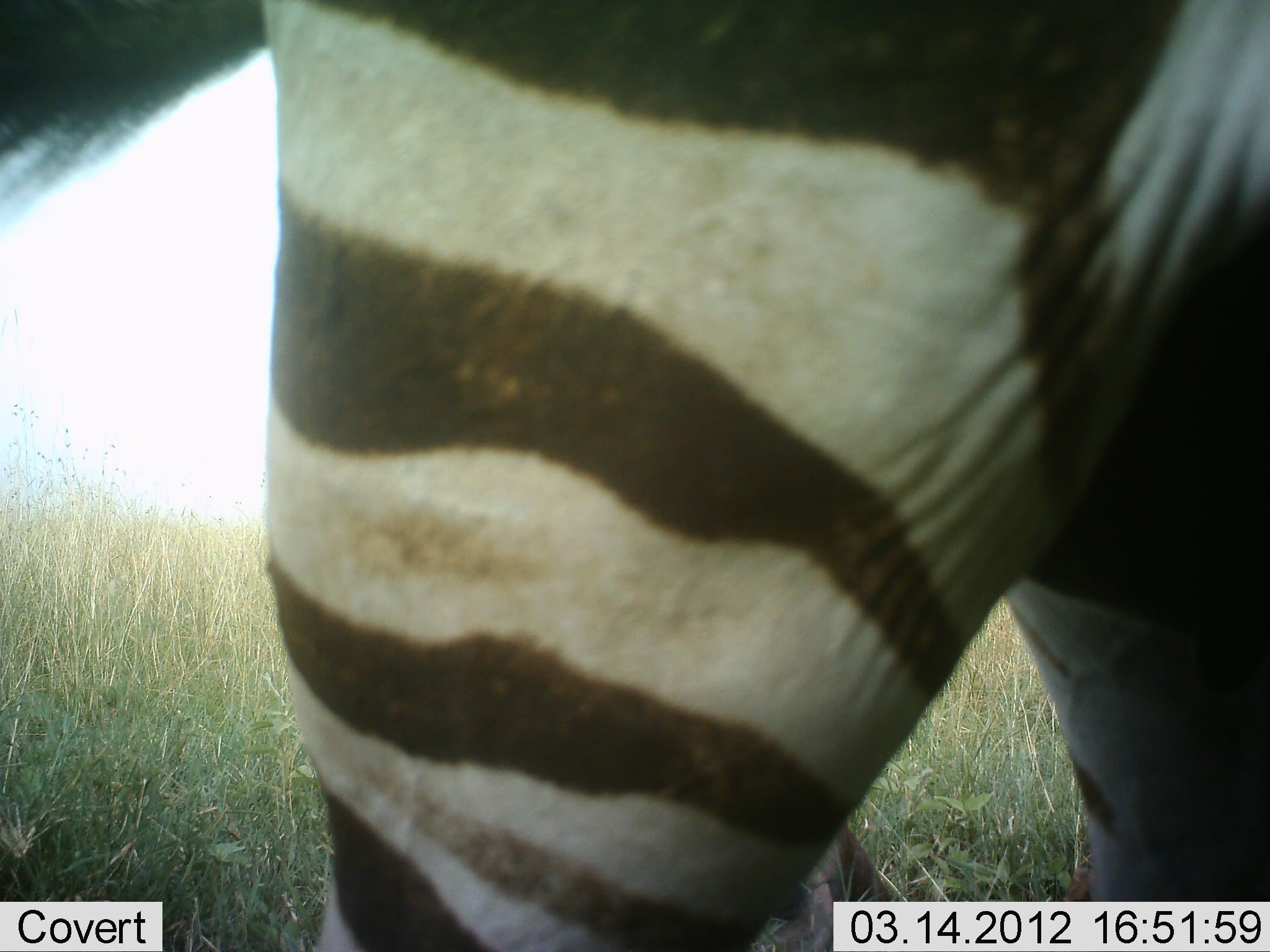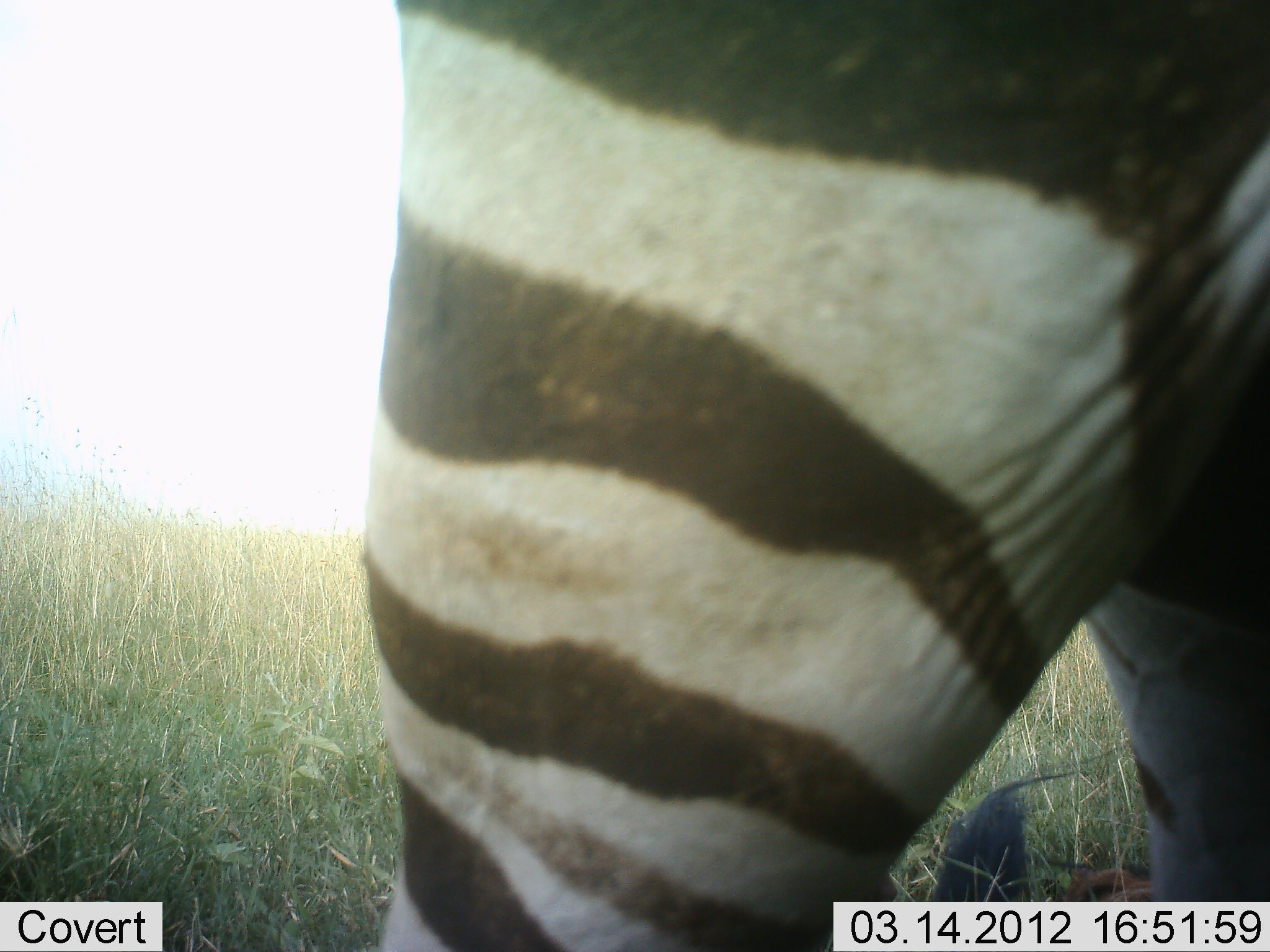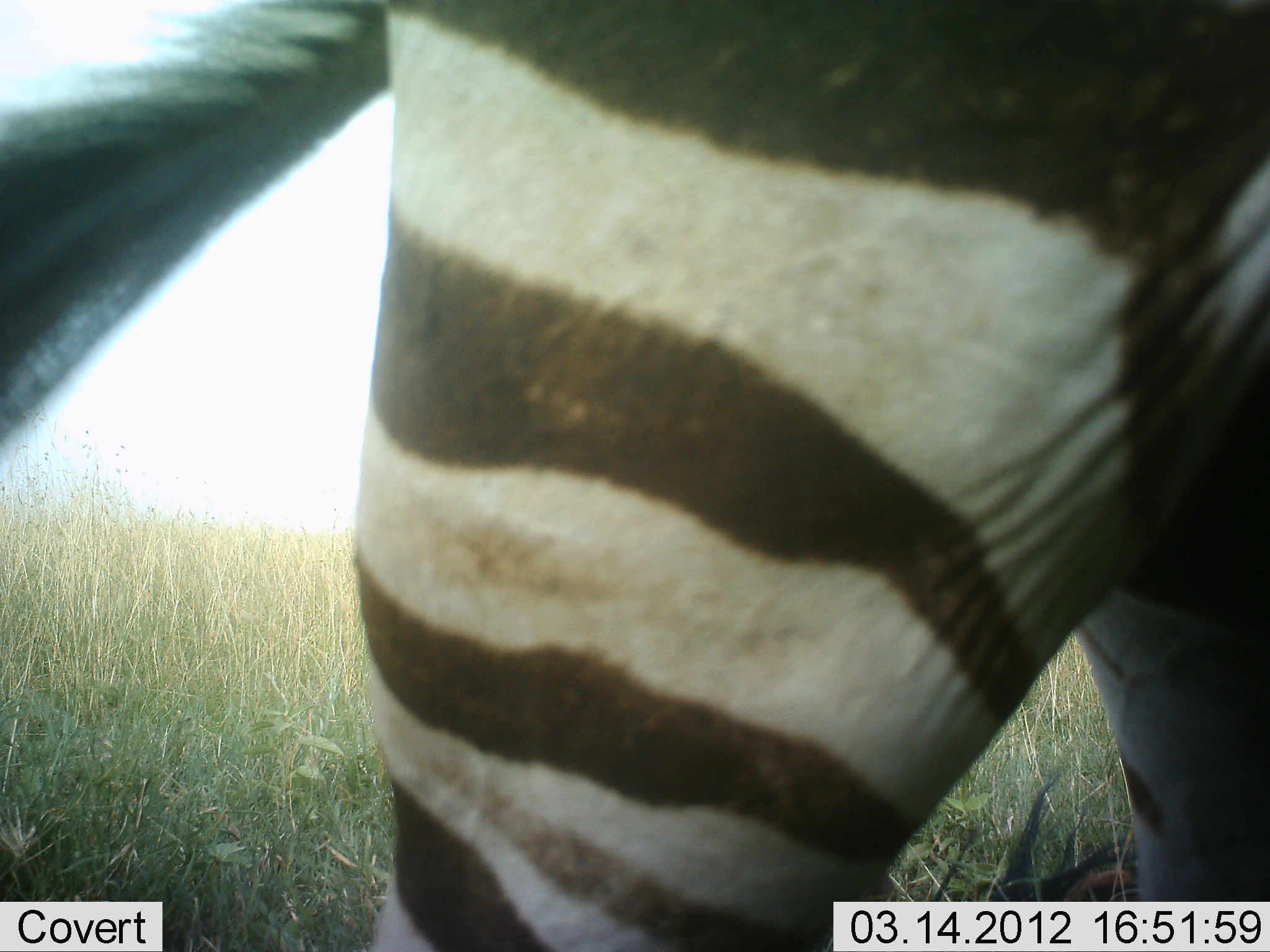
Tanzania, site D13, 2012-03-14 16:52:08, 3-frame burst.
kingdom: Animalia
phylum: Chordata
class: Mammalia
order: Perissodactyla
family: Equidae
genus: Equus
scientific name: Equus quagga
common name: plains zebra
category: zebra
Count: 1.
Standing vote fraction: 73%.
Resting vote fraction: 9%.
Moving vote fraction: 18%.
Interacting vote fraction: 0%.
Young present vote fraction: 0%.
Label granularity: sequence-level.